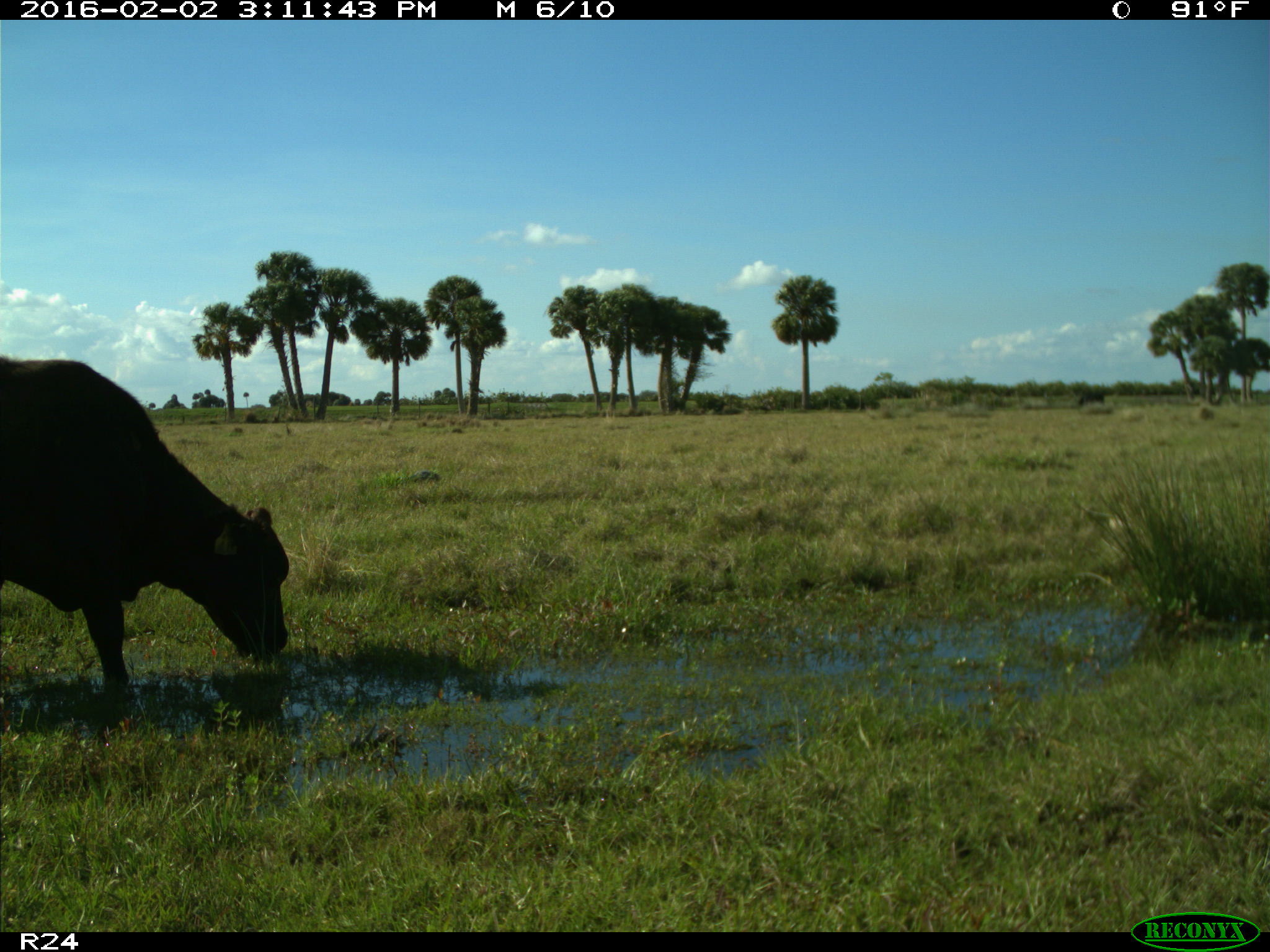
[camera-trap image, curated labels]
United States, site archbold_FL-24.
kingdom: Animalia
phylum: Chordata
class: Mammalia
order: Artiodactyla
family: Bovidae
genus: Bos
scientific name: Bos taurus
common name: domestic cow